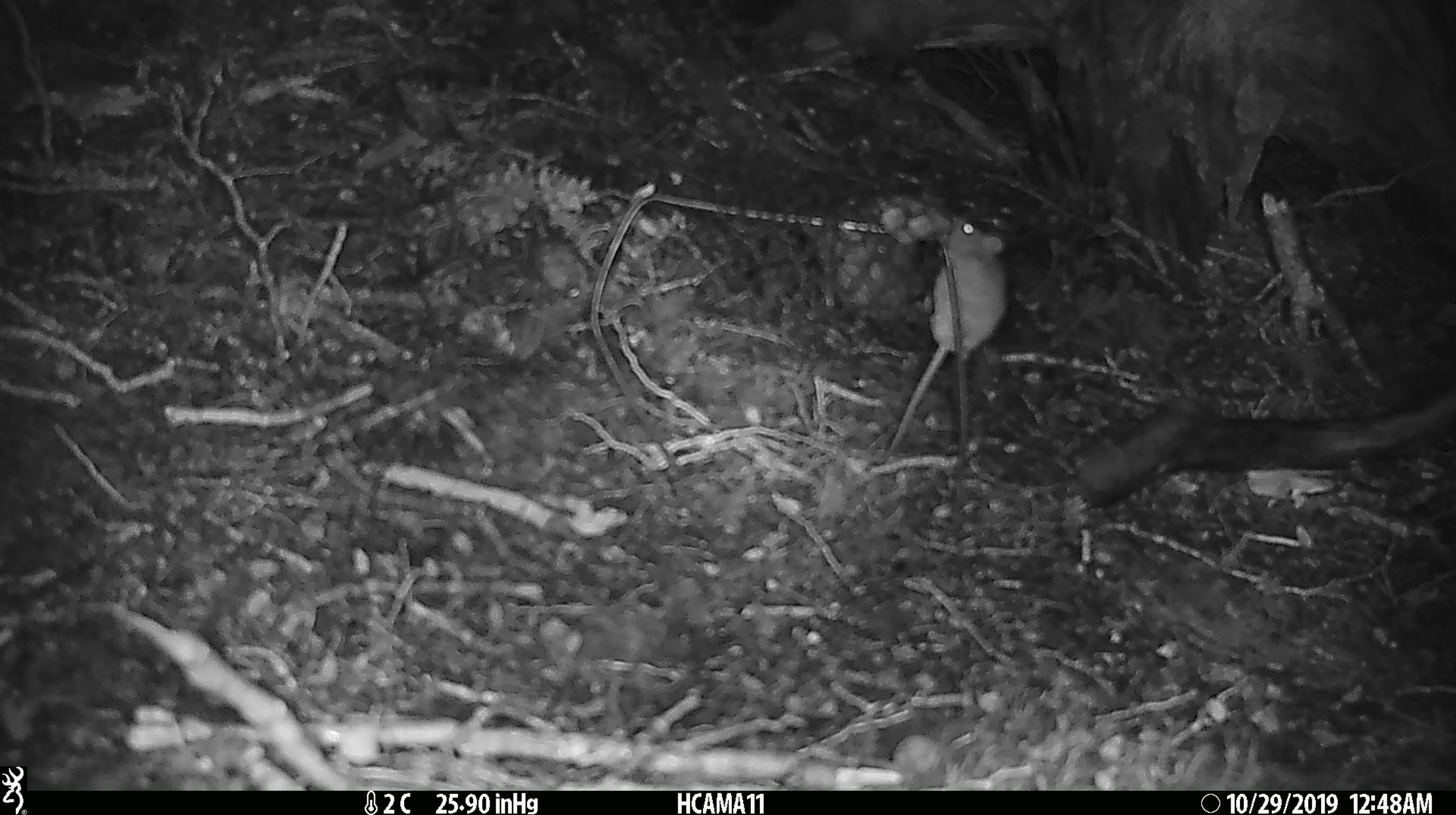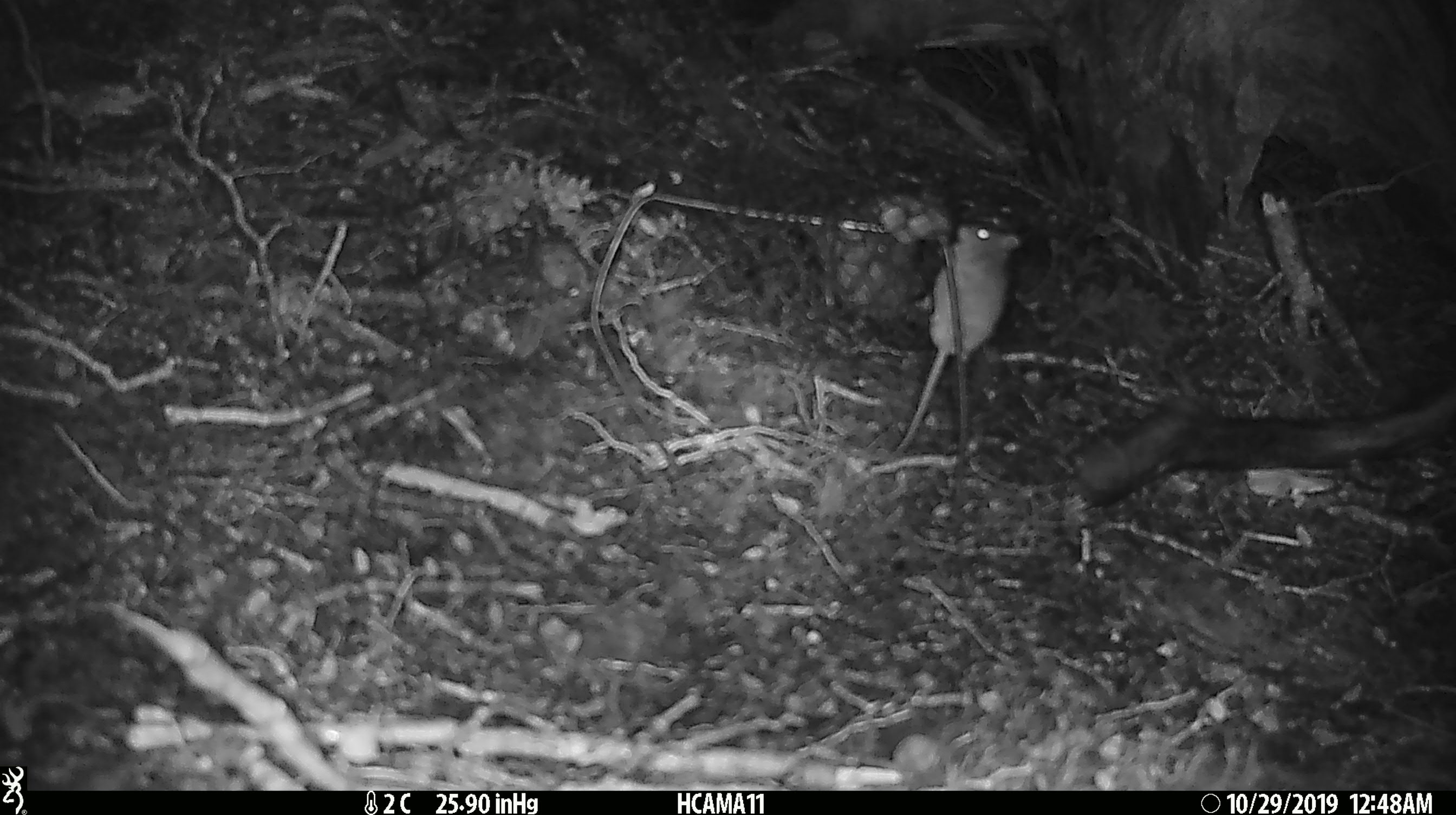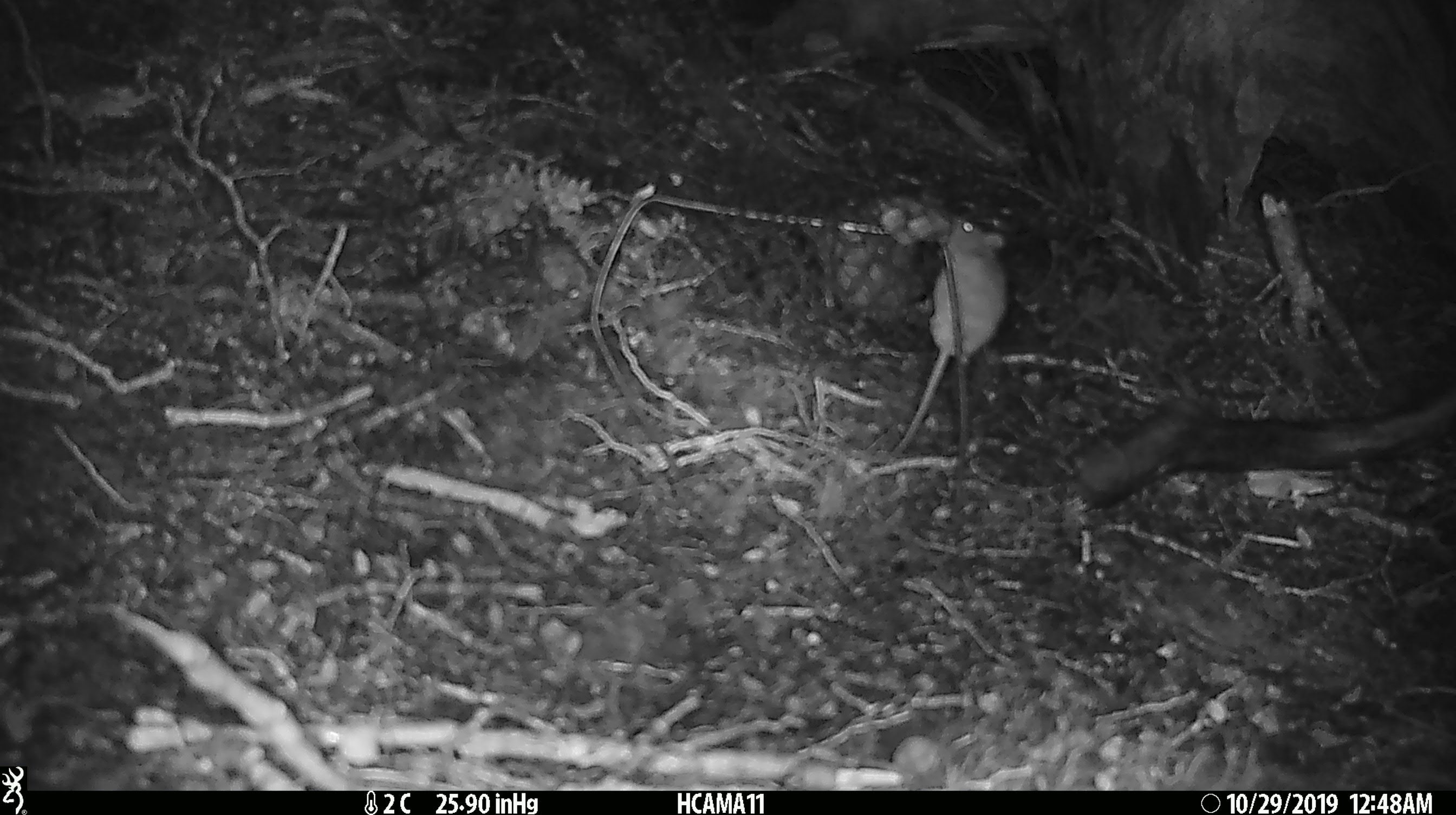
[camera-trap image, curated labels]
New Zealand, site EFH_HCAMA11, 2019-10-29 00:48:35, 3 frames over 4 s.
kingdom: Animalia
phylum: Chordata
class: Mammalia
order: Rodentia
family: Muridae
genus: Mus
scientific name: Mus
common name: mouse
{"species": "mouse (Mus)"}